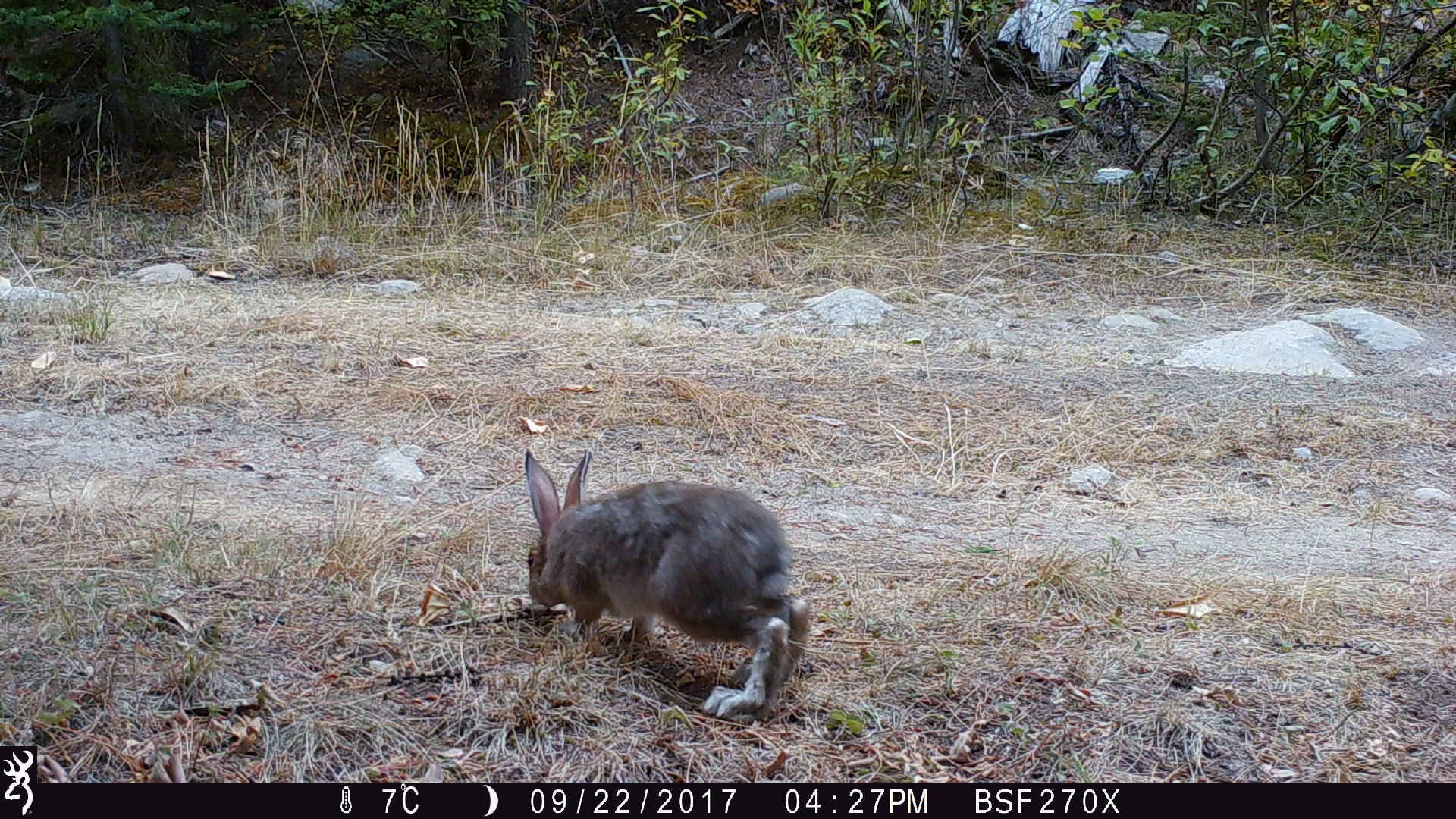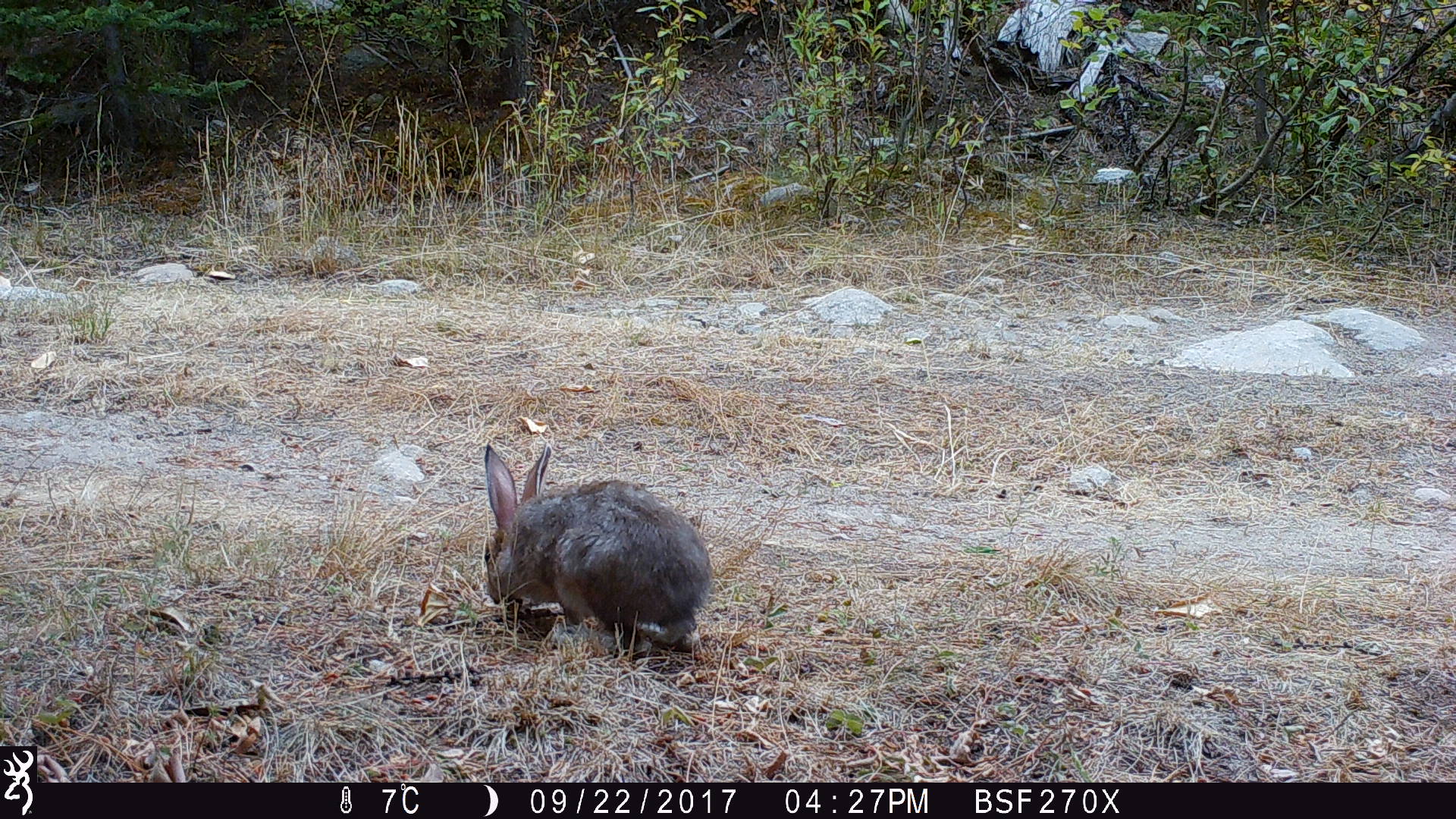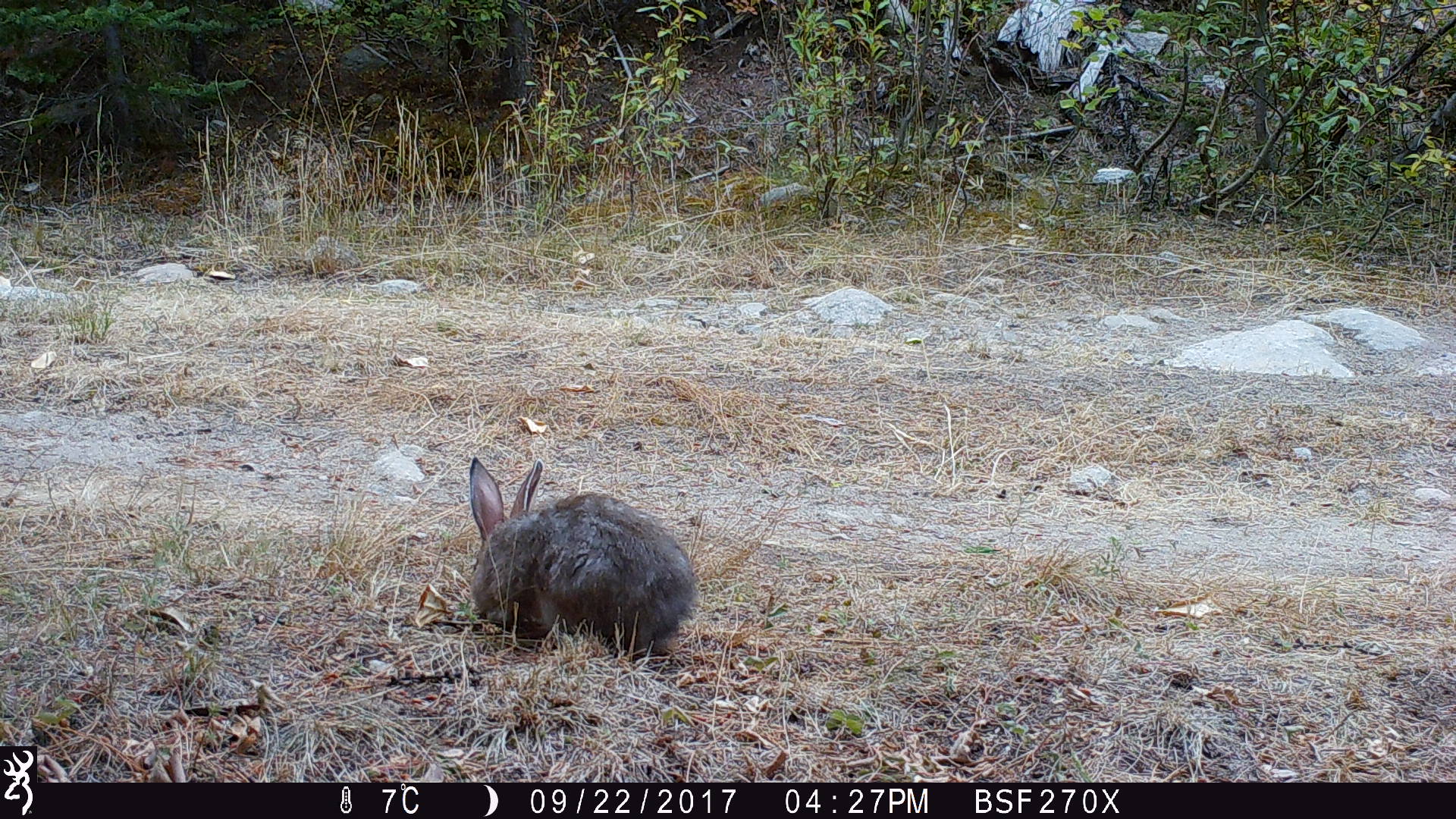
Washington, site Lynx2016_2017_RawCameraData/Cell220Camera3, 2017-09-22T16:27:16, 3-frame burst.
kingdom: Animalia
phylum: Chordata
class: Mammalia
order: Lagomorpha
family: Leporidae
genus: Lepus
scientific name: Lepus americanus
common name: snowshoe hare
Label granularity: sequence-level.